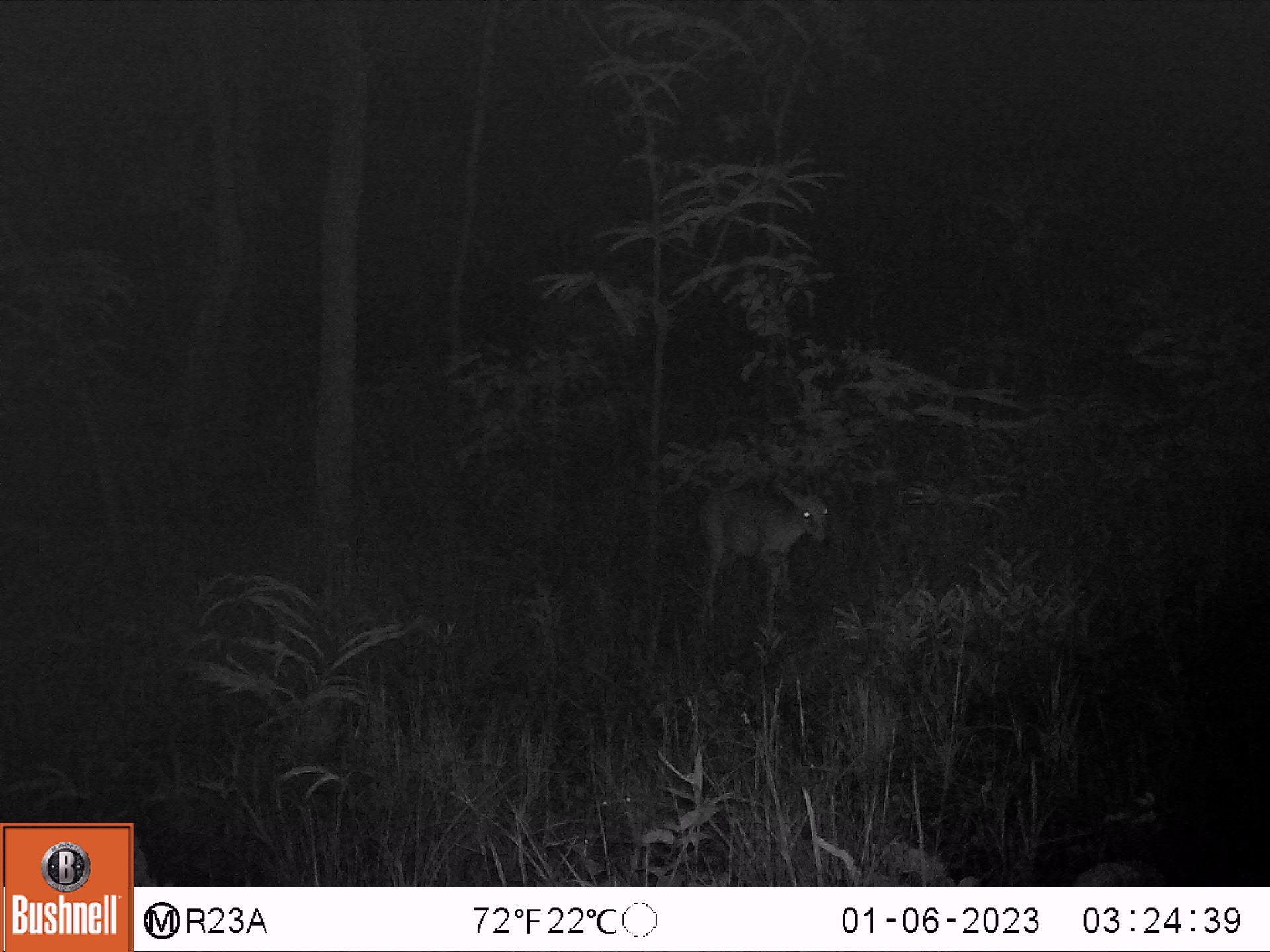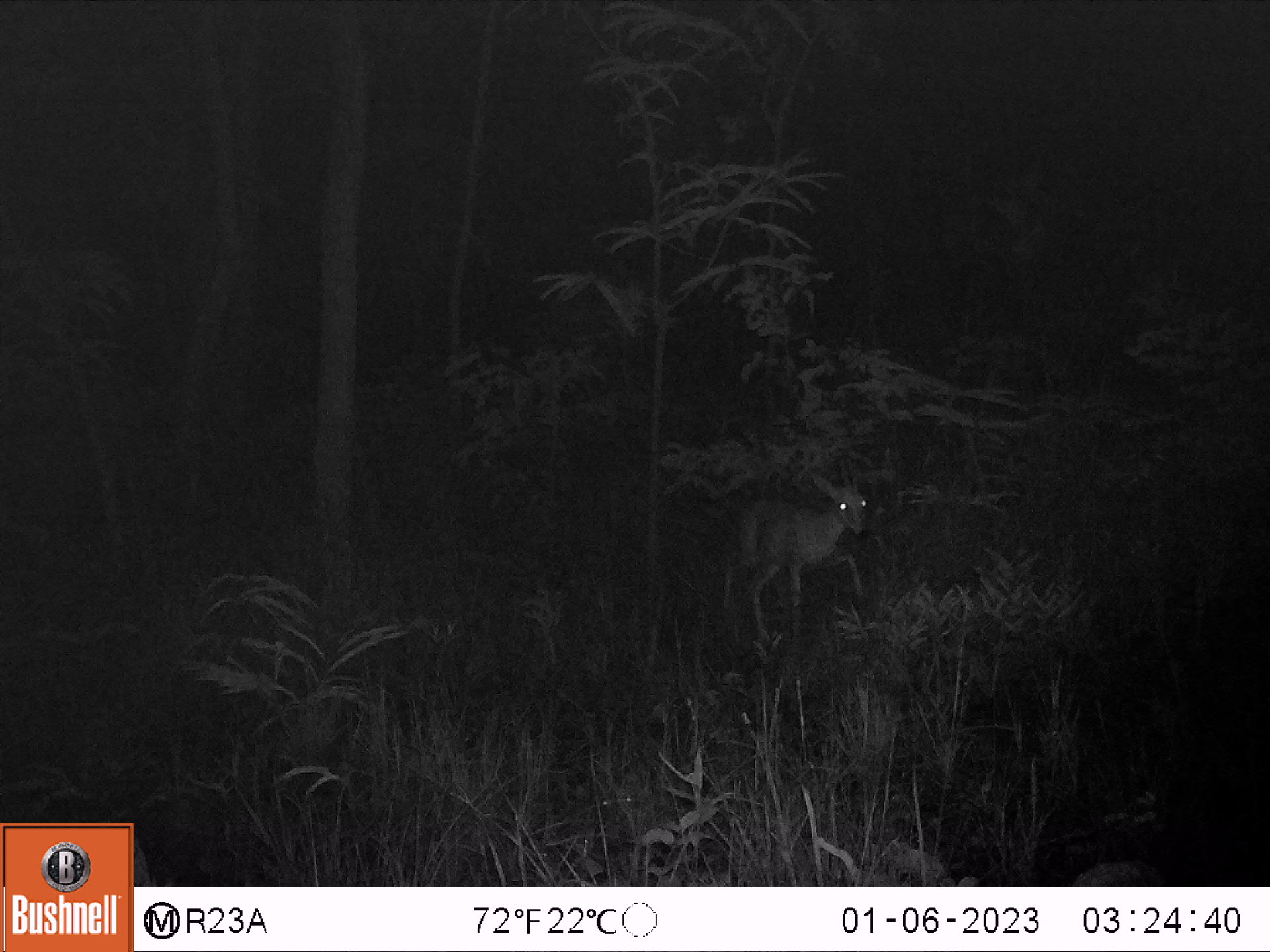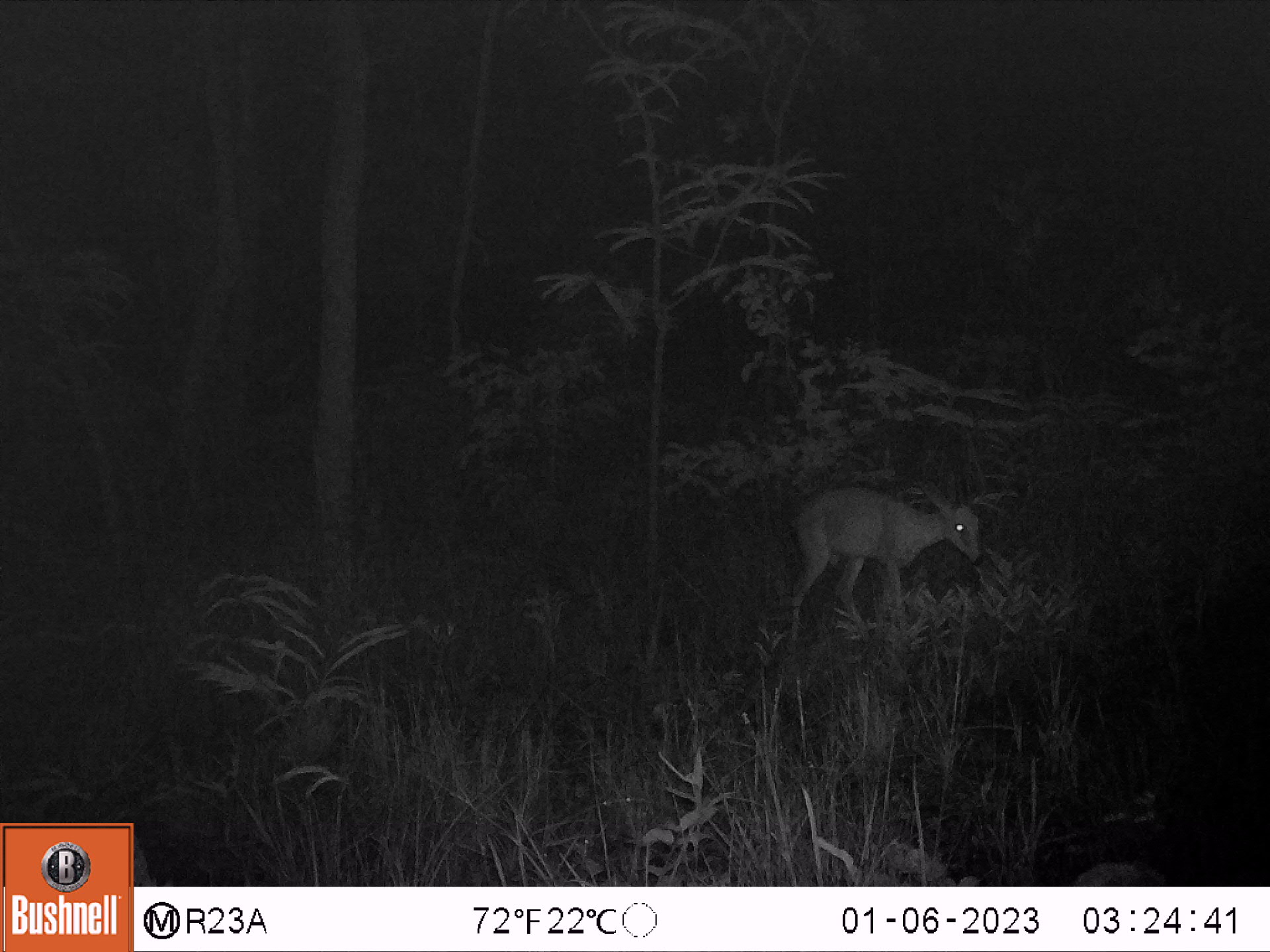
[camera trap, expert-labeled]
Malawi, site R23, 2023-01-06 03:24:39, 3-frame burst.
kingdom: Animalia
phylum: Chordata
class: Mammalia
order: Artiodactyla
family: Bovidae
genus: Sylvicapra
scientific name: Sylvicapra grimmia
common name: common duiker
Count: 1.